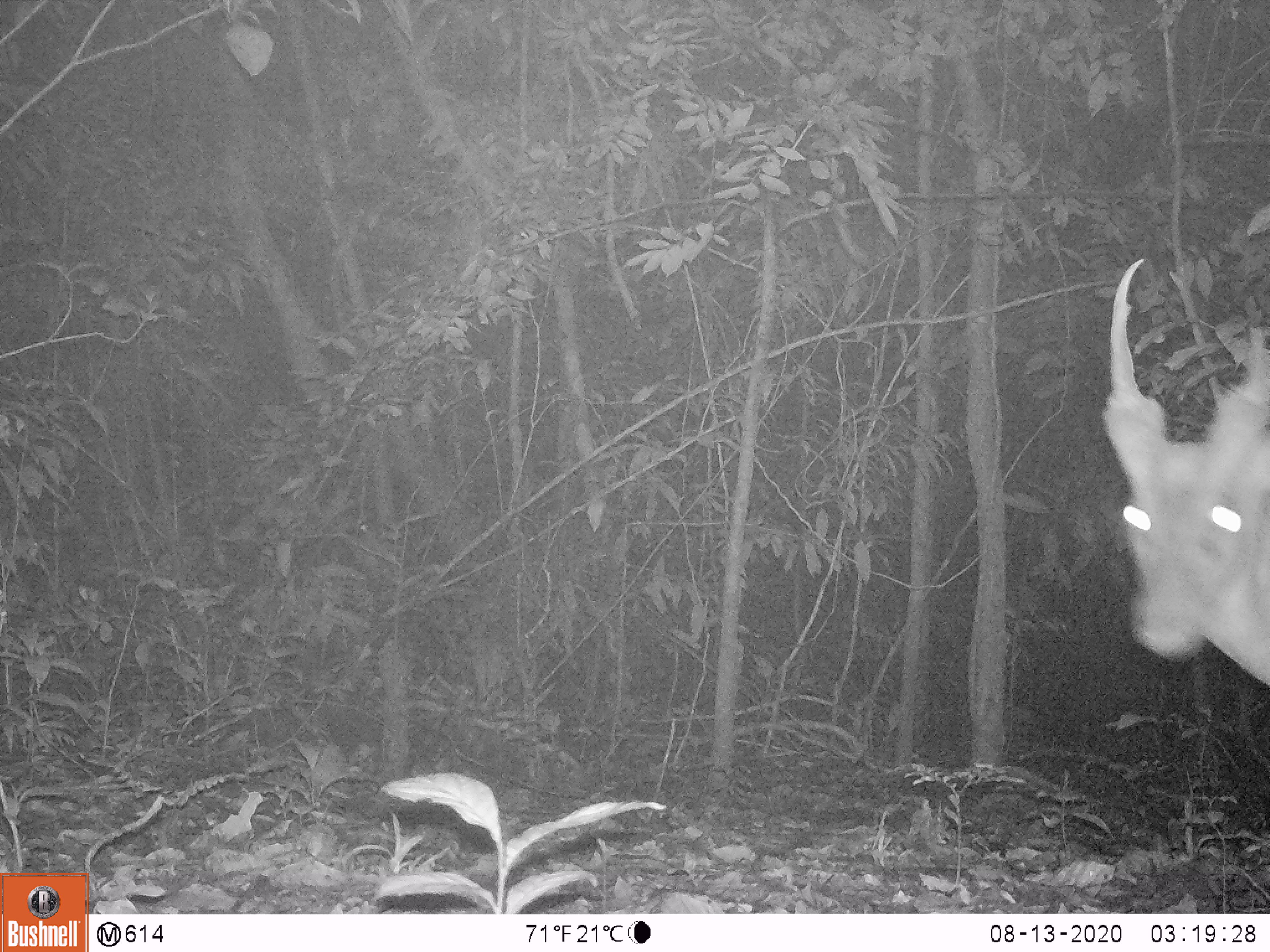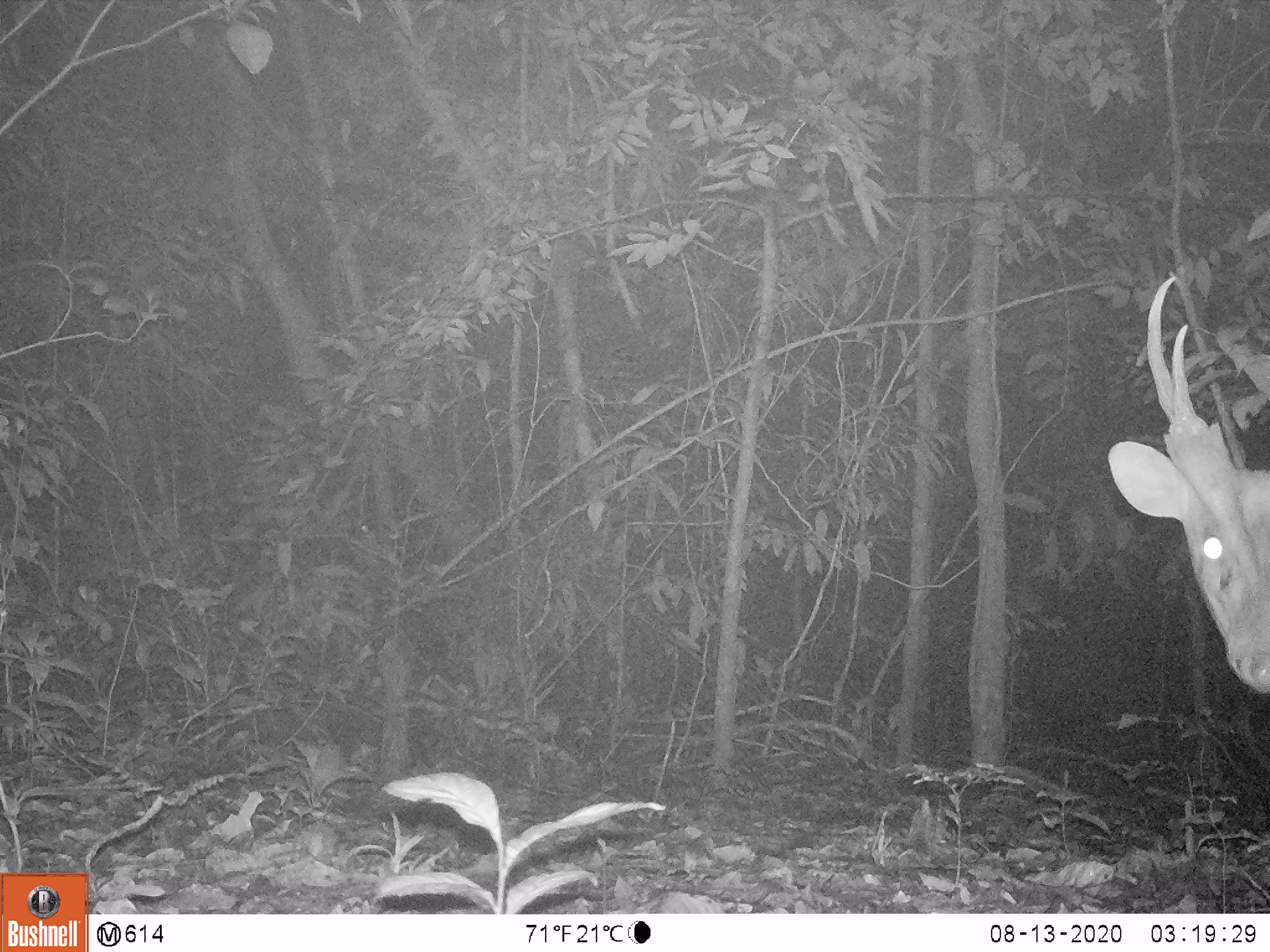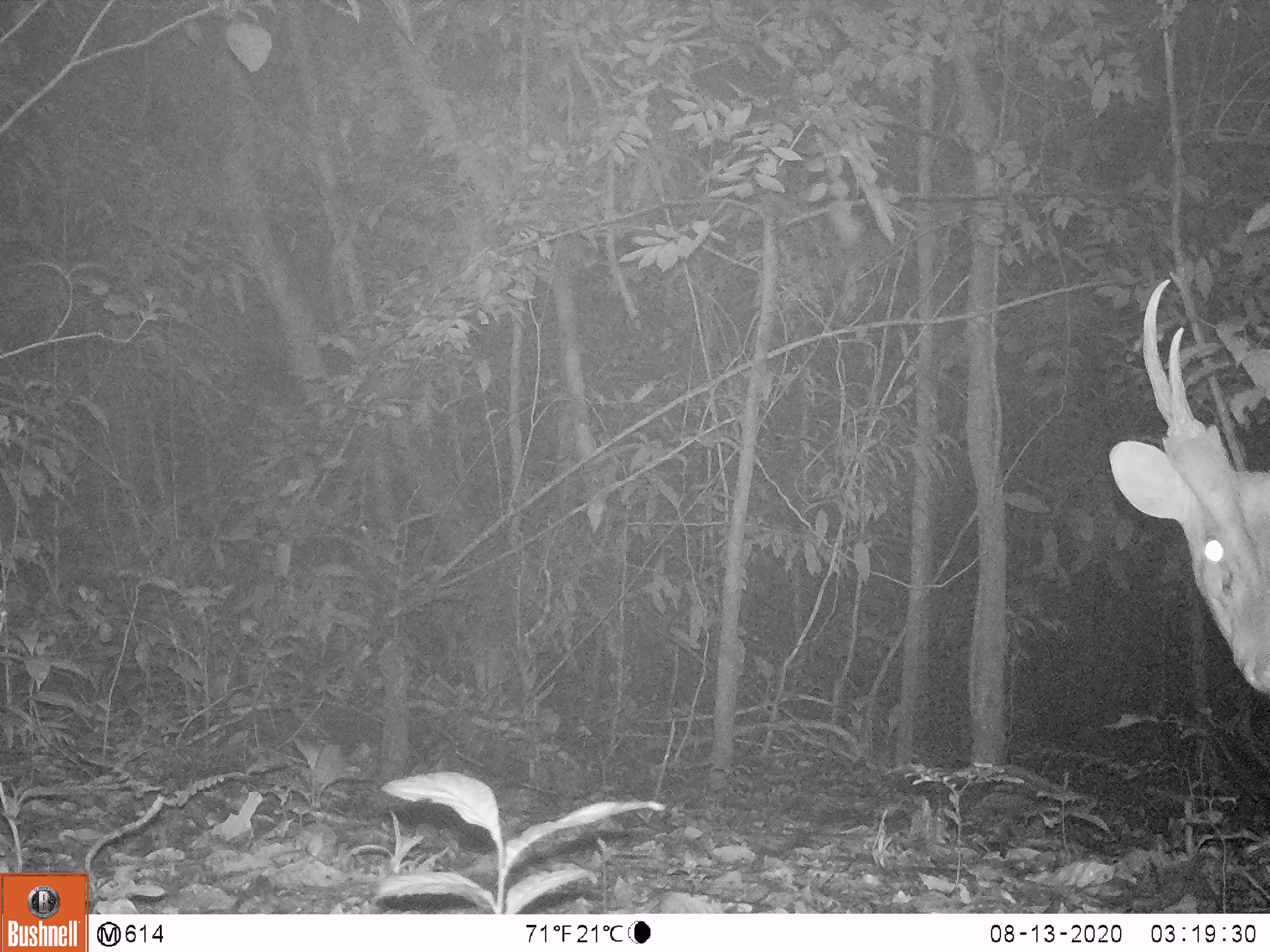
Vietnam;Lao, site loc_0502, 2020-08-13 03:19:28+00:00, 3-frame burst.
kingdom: Animalia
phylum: Chordata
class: Mammalia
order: Artiodactyla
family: Cervidae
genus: Muntiacus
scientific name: Muntiacus vuquangensis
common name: large-antlered muntjac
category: large antlered muntjac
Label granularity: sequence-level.